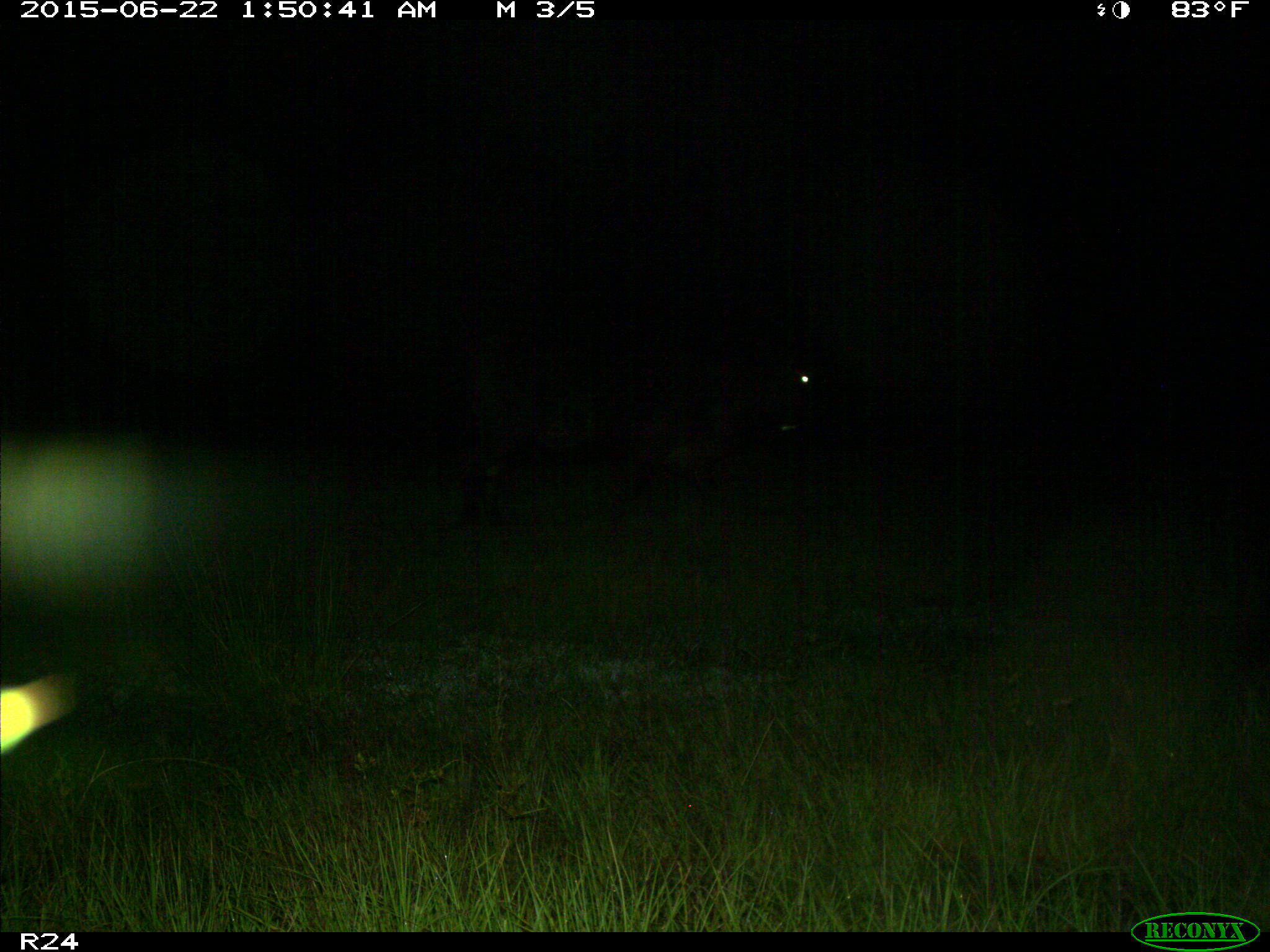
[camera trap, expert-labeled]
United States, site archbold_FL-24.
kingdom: Animalia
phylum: Chordata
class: Mammalia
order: Artiodactyla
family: Bovidae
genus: Bos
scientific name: Bos taurus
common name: domestic cow